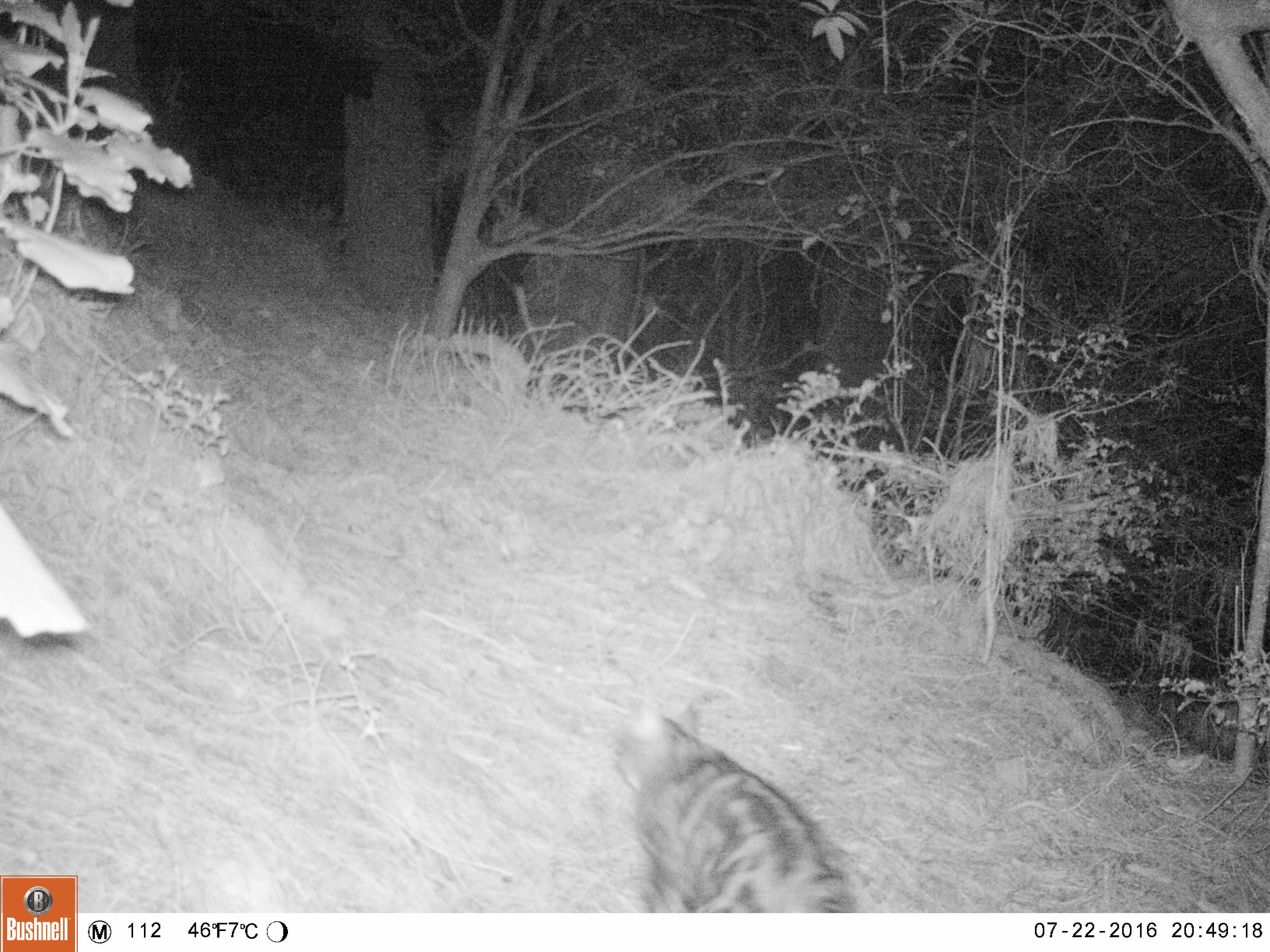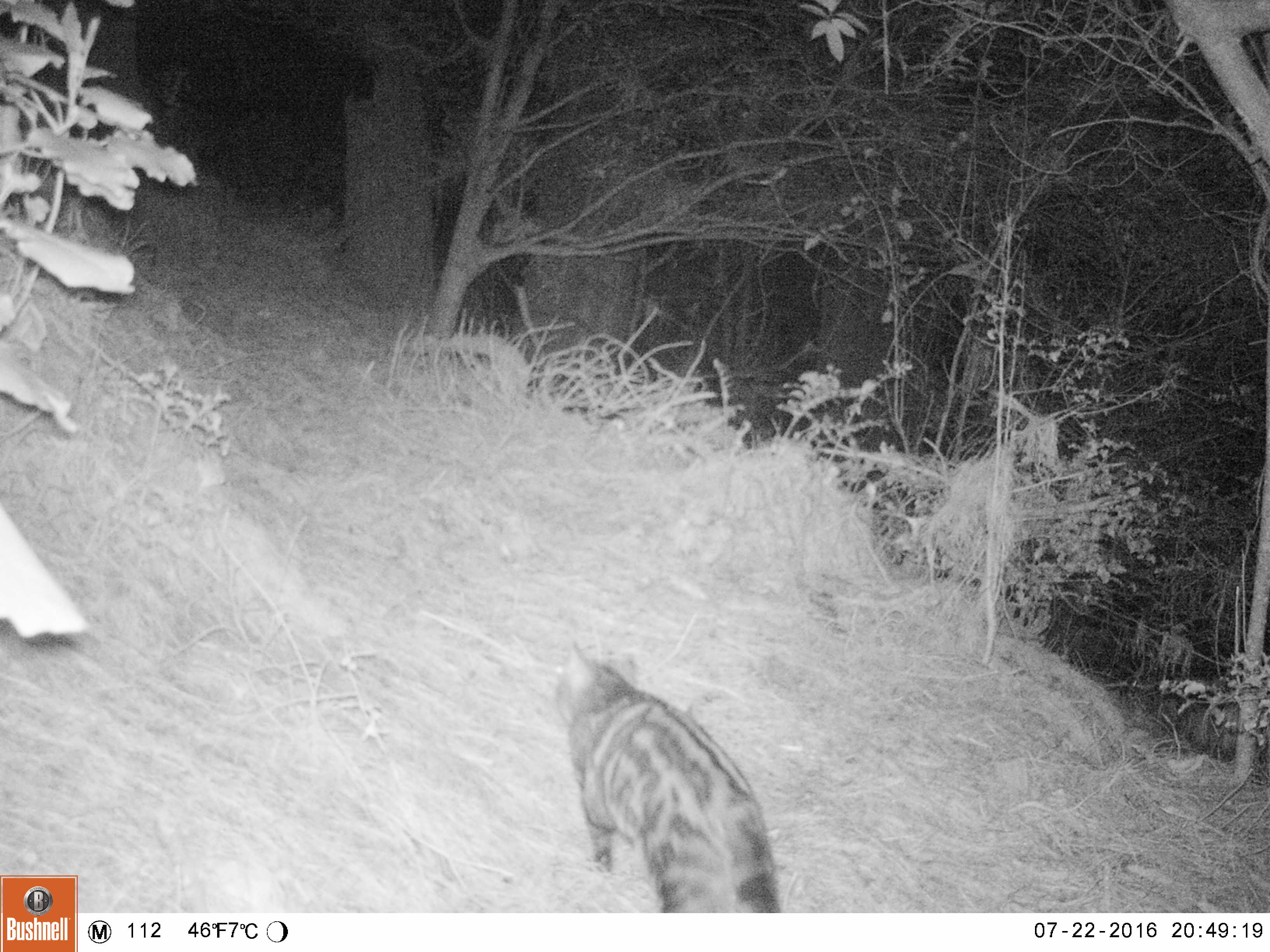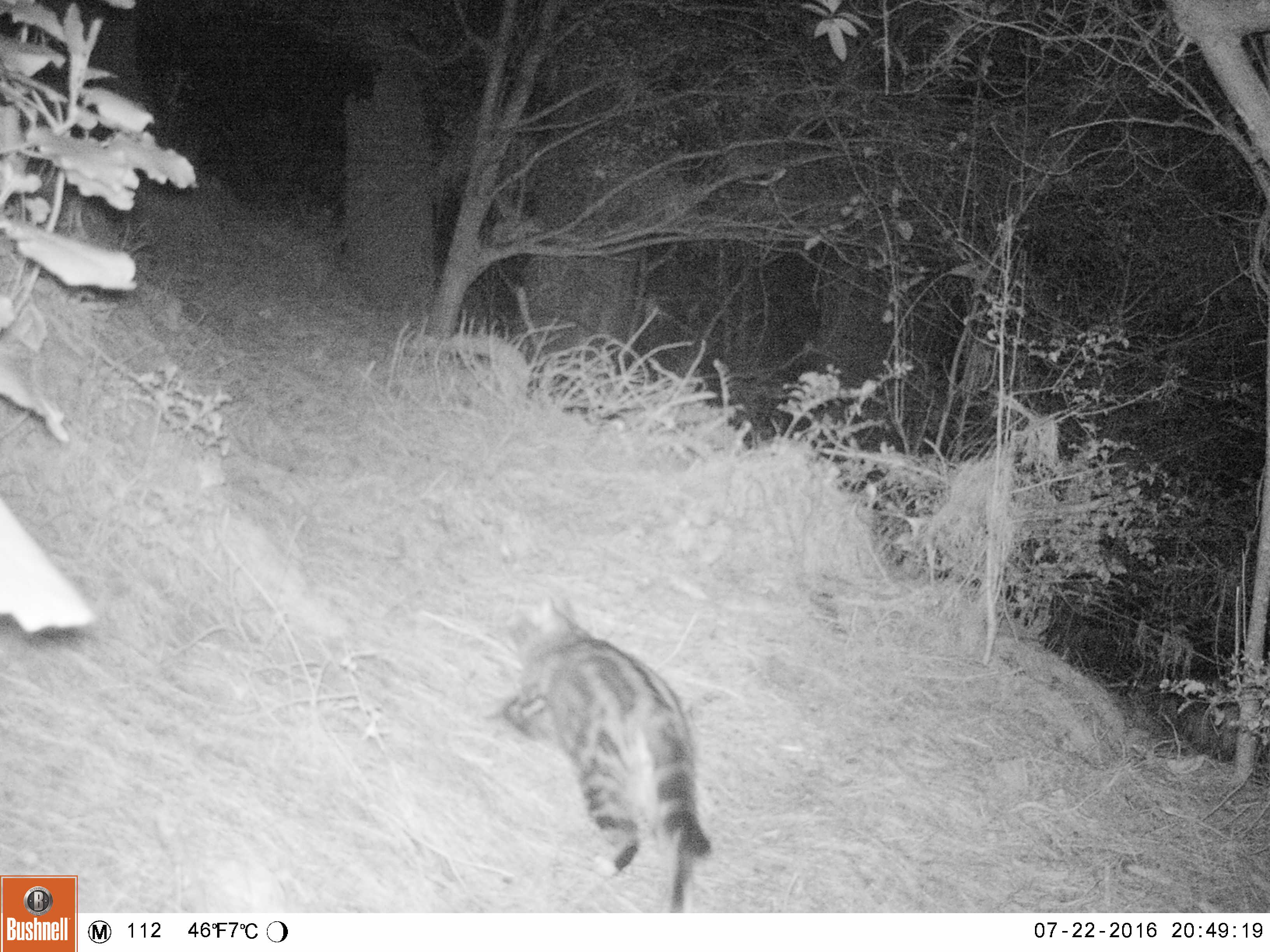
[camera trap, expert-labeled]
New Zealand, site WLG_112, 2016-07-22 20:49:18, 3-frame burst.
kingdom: Animalia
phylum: Chordata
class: Mammalia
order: Carnivora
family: Felidae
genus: Felis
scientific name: Felis catus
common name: domestic cat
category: cat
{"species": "cat (domestic cat) (Felis catus)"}